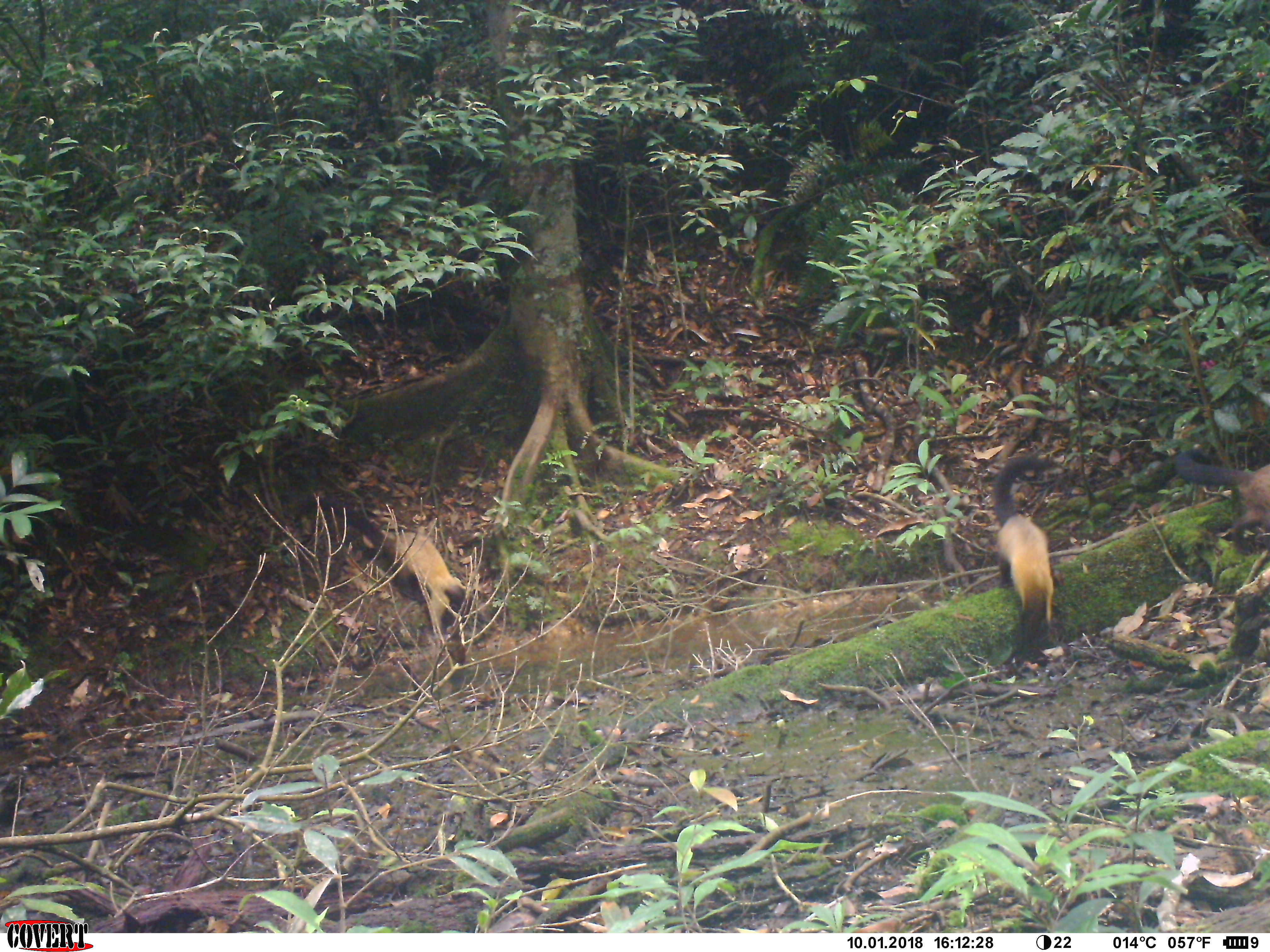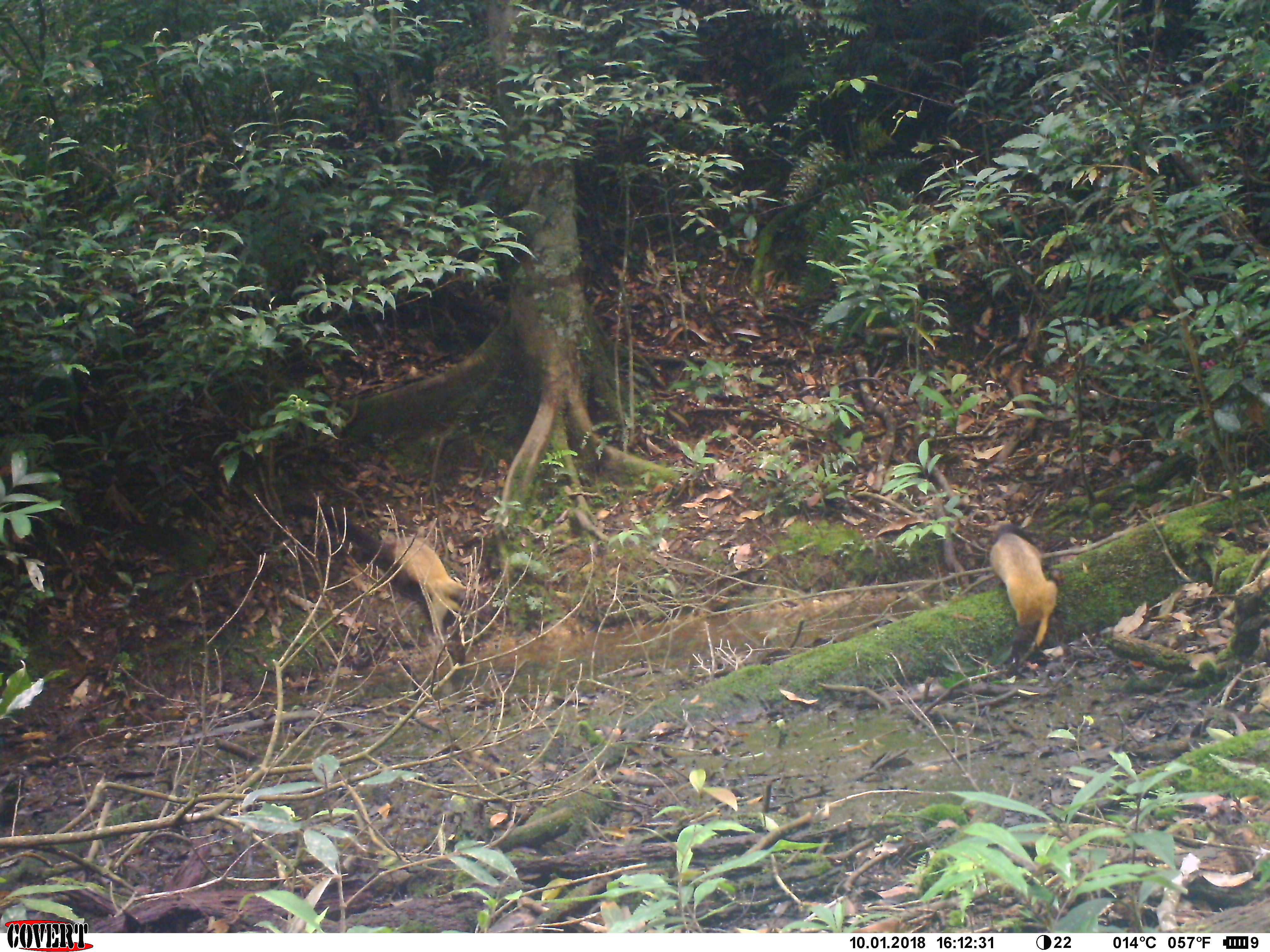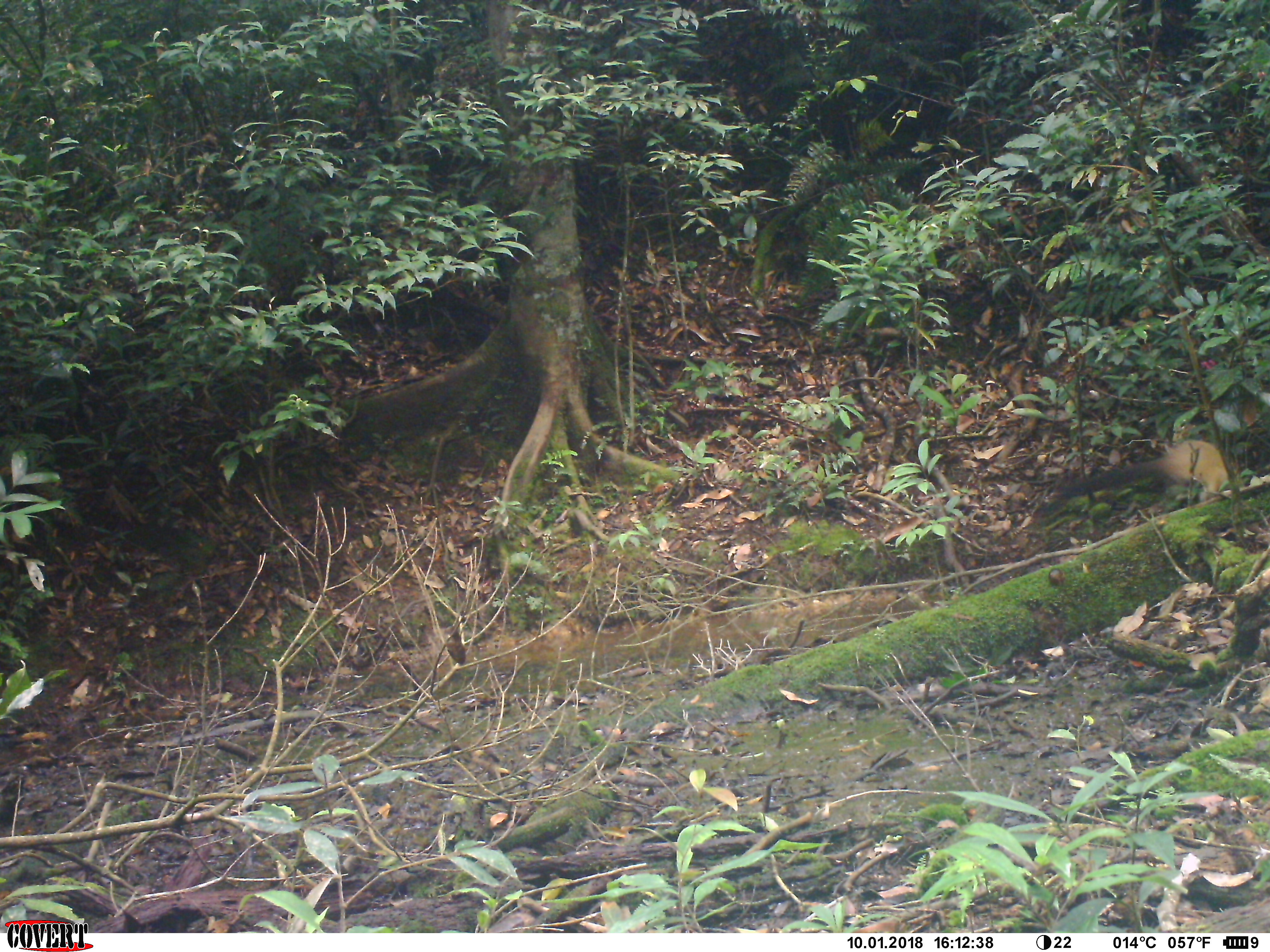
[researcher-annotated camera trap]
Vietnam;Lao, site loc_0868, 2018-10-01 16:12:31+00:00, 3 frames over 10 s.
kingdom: Animalia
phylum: Chordata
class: Mammalia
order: Carnivora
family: Mustelidae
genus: Martes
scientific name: Martes flavigula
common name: yellow-throated marten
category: yellow throated marten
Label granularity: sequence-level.